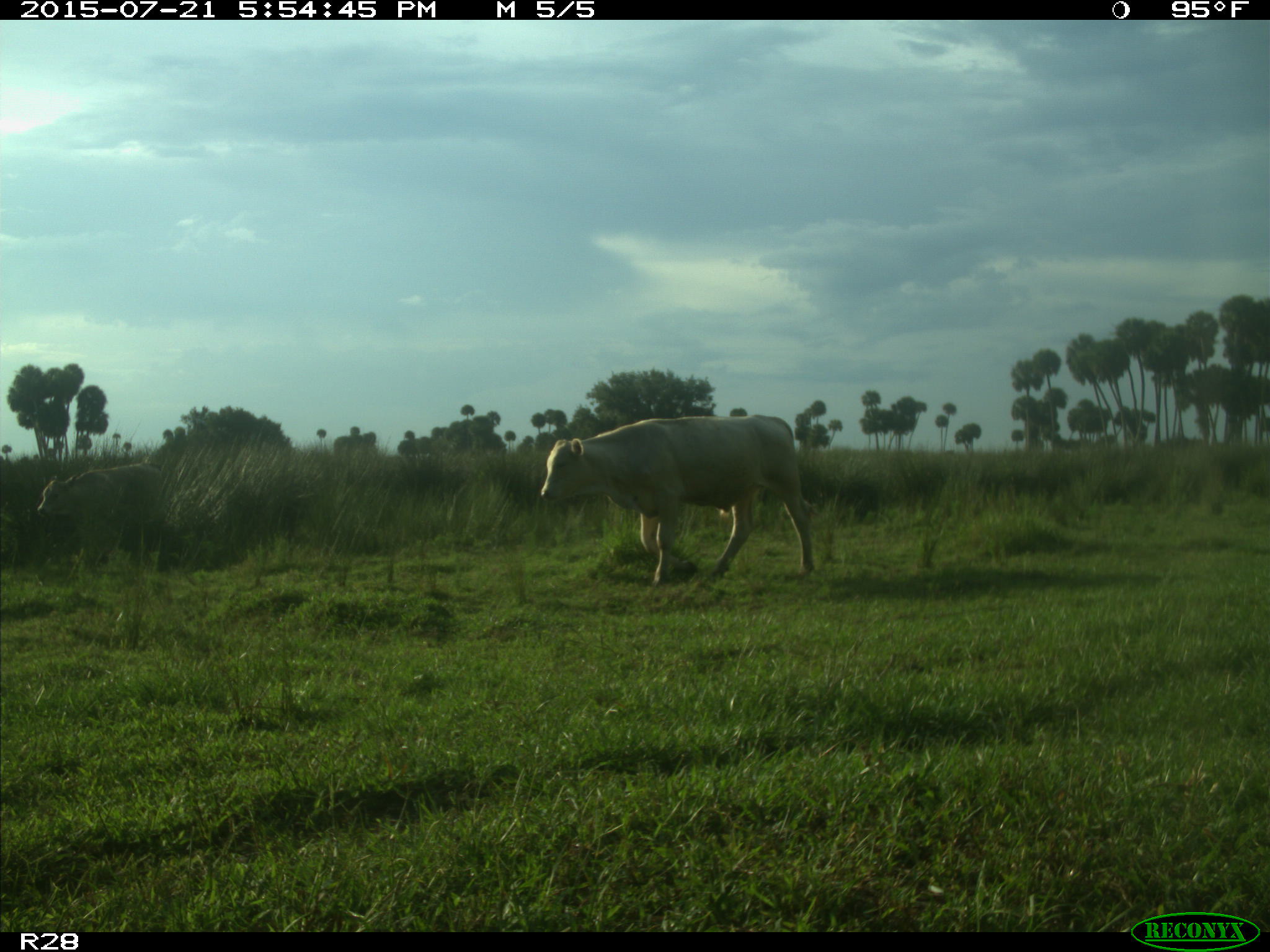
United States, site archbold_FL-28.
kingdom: Animalia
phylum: Chordata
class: Mammalia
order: Artiodactyla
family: Bovidae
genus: Bos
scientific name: Bos taurus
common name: domestic cow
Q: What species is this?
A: Bos taurus (domestic cow).